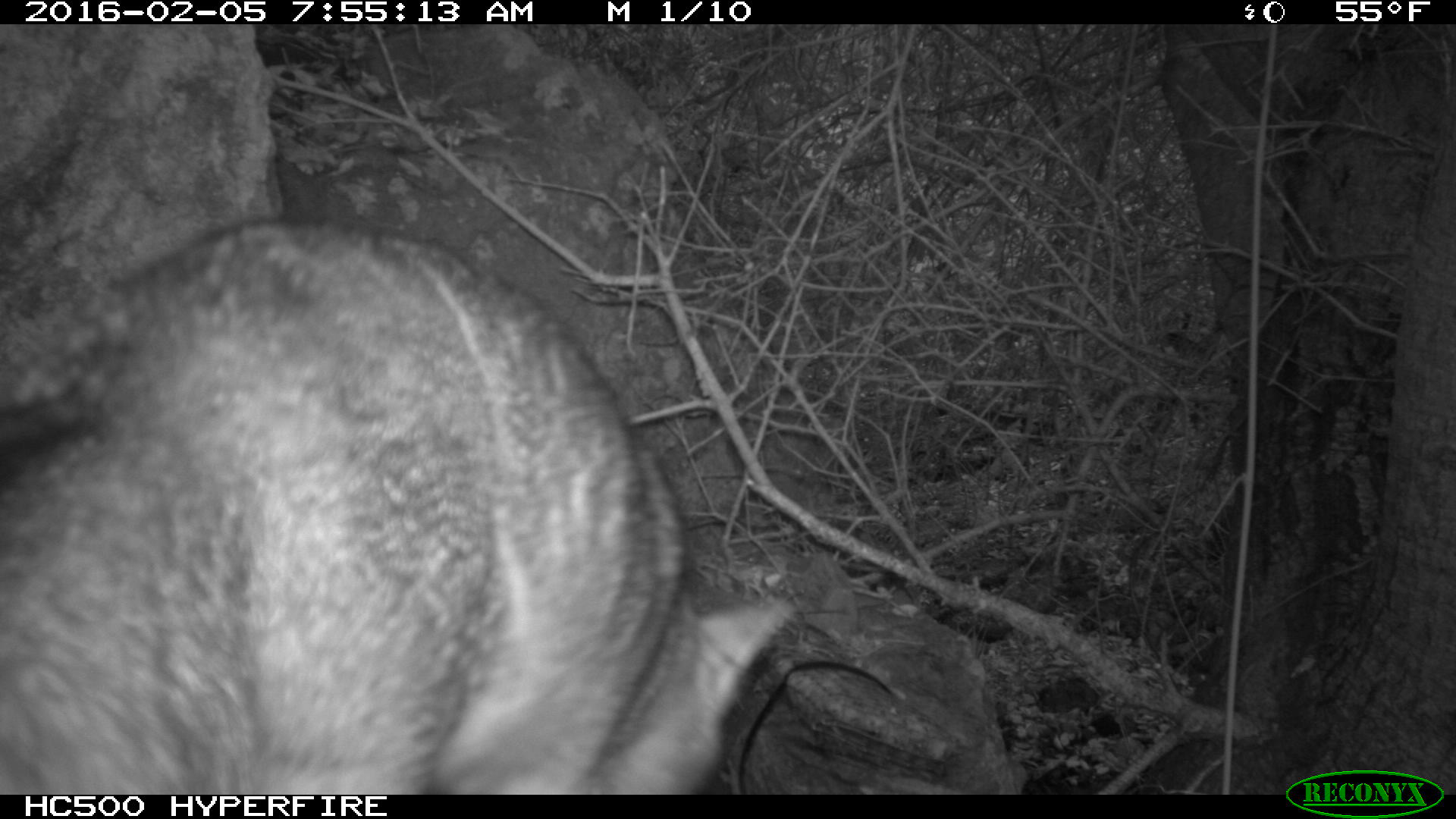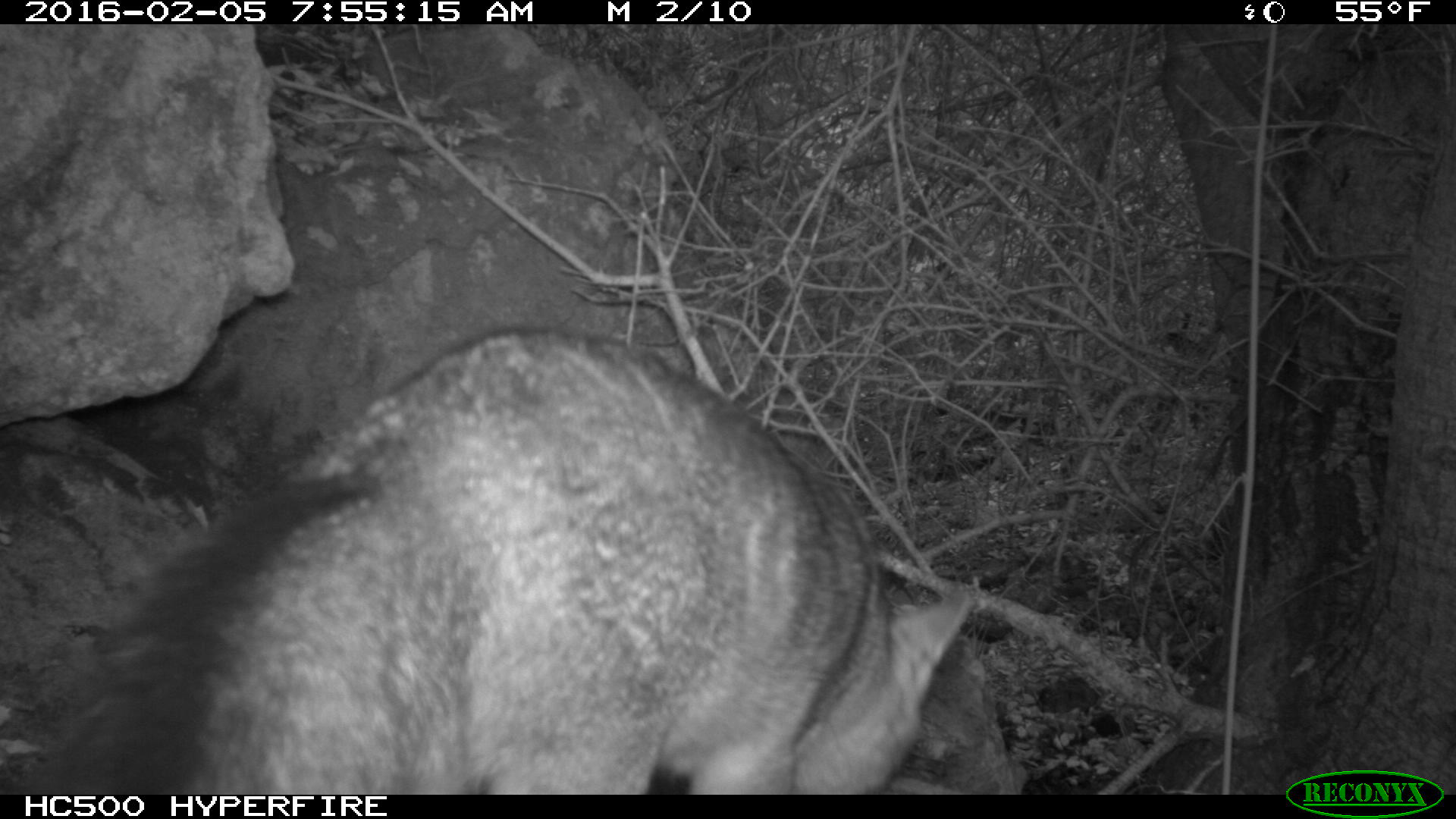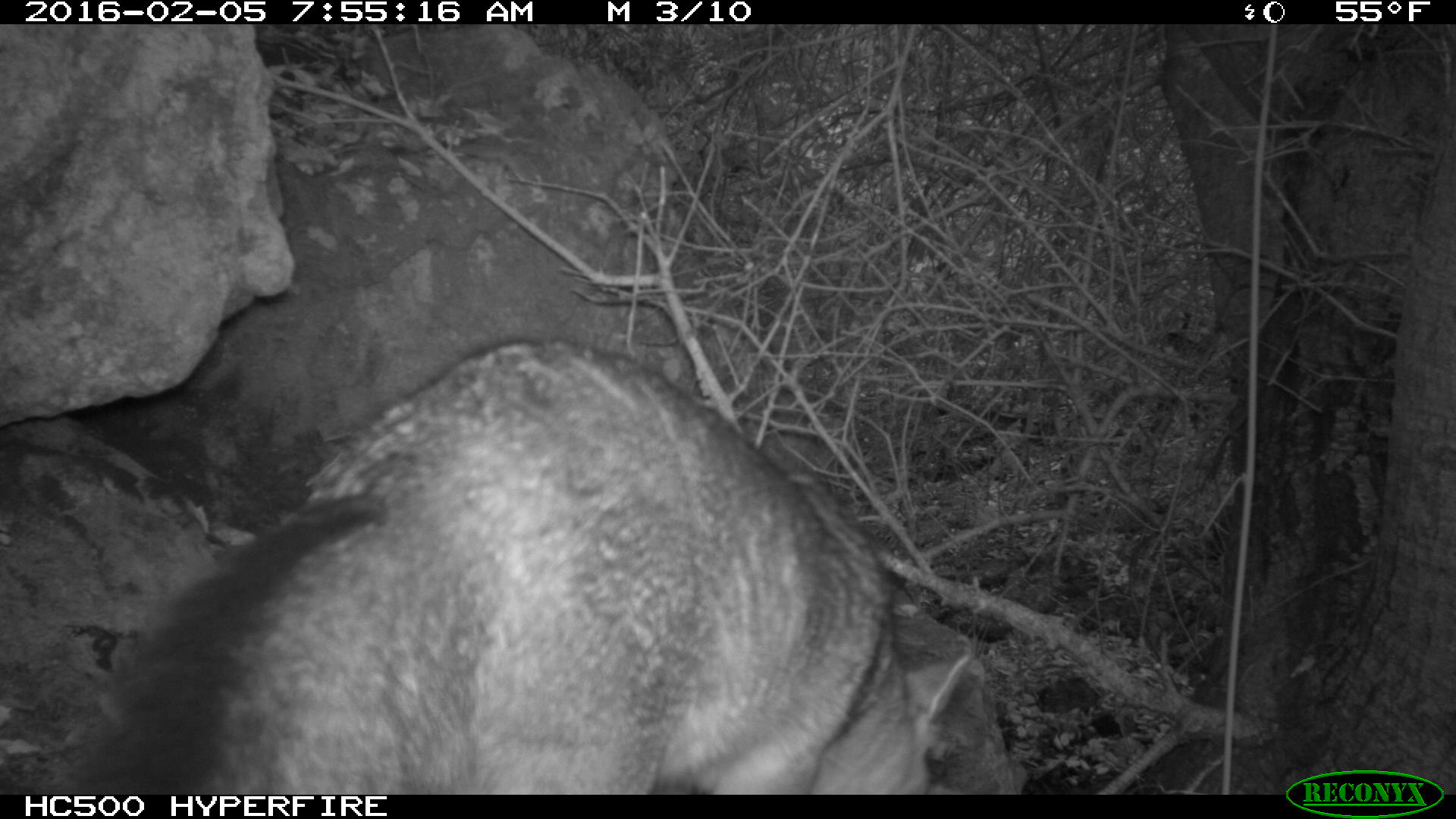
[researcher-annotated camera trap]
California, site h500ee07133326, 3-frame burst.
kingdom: Animalia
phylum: Chordata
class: Mammalia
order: Carnivora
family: Canidae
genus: Urocyon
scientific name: Urocyon littoralis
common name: island fox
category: fox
Fox (island fox) (Urocyon littoralis).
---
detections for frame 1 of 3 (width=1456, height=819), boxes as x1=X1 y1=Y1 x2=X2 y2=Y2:
fox: x1=0 y1=219 x2=793 y2=793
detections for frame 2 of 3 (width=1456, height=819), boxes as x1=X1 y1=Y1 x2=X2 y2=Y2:
fox: x1=27 y1=323 x2=975 y2=794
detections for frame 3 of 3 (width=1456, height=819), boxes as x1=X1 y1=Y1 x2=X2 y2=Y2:
fox: x1=46 y1=341 x2=975 y2=795